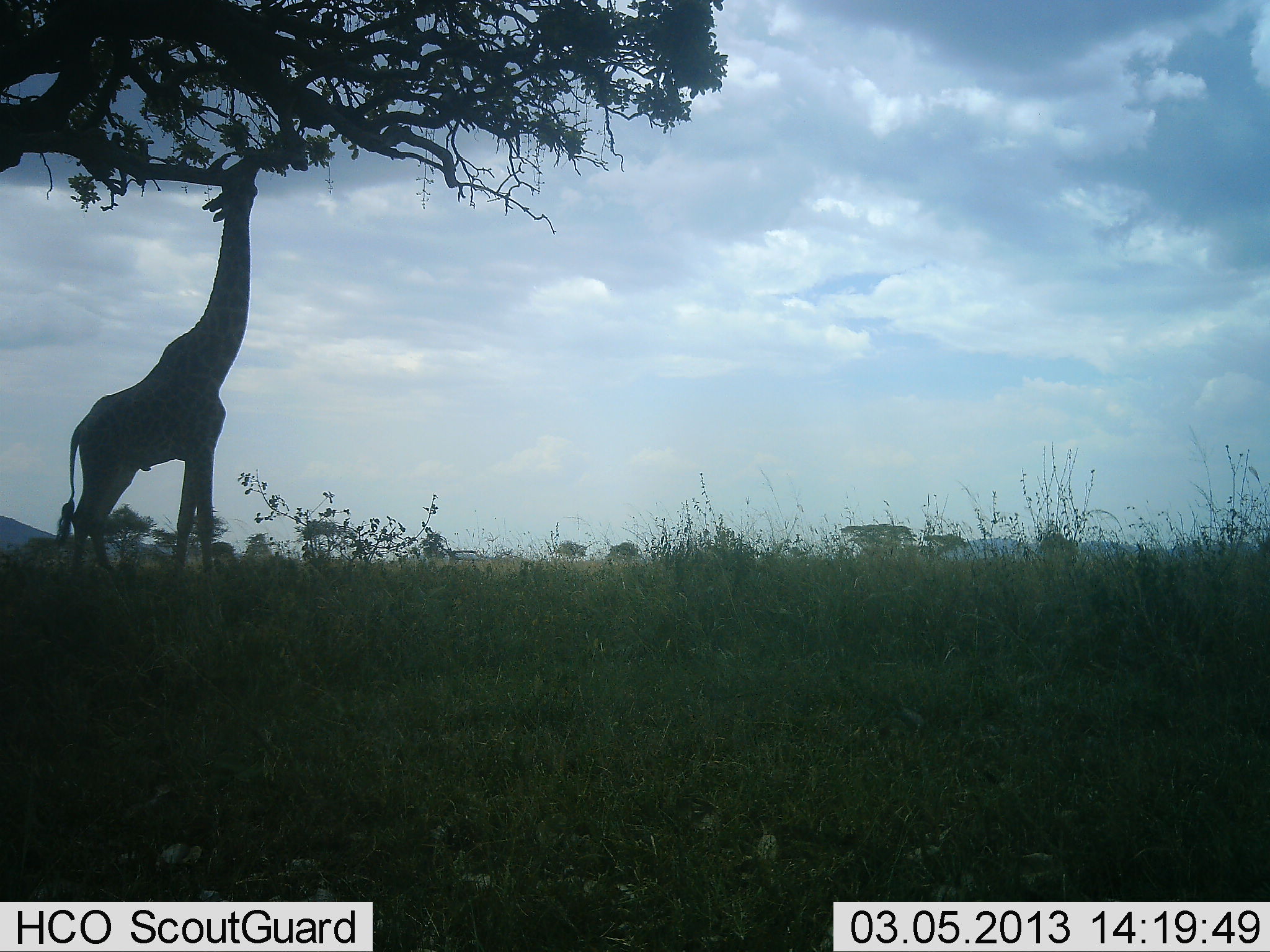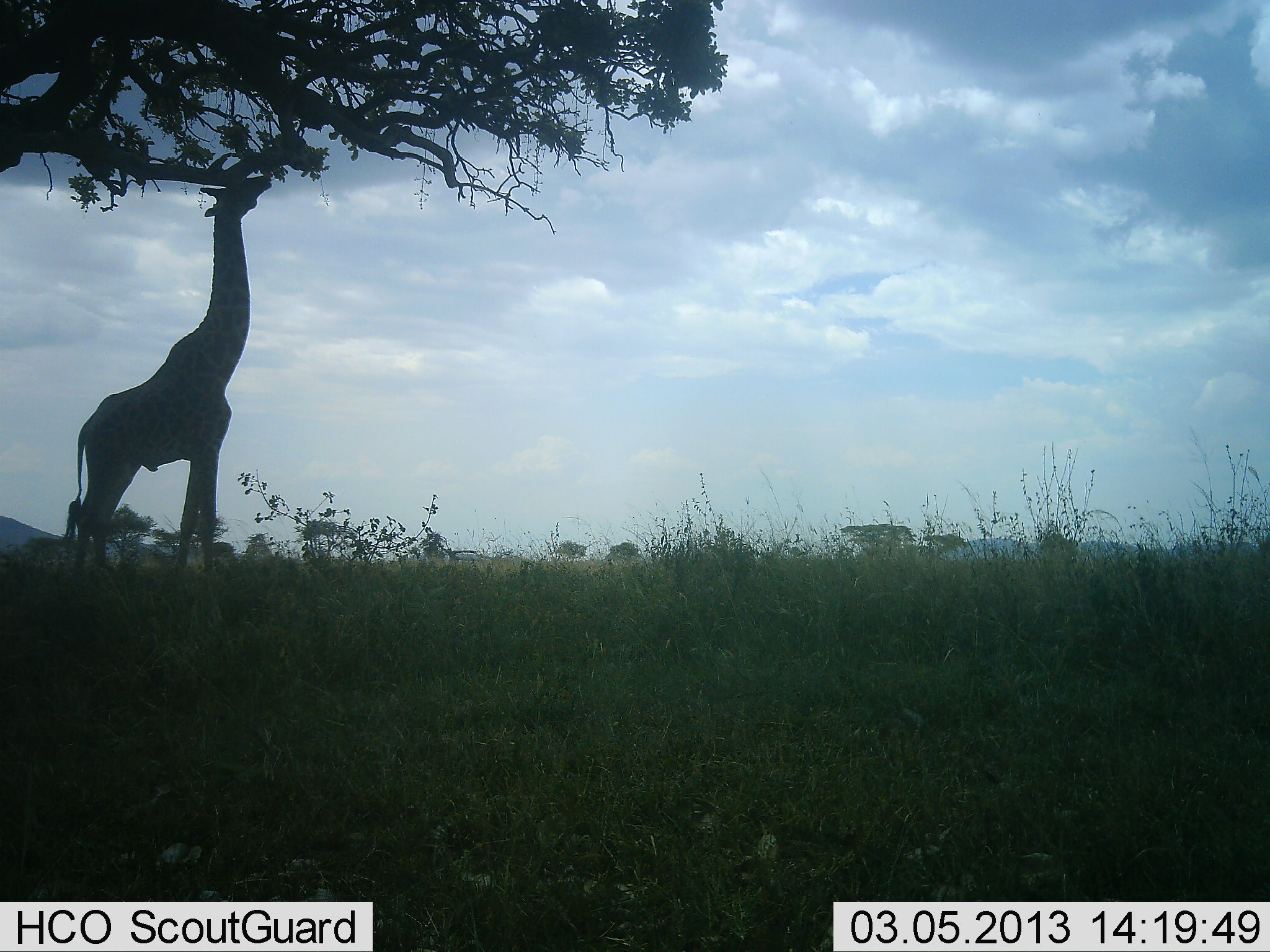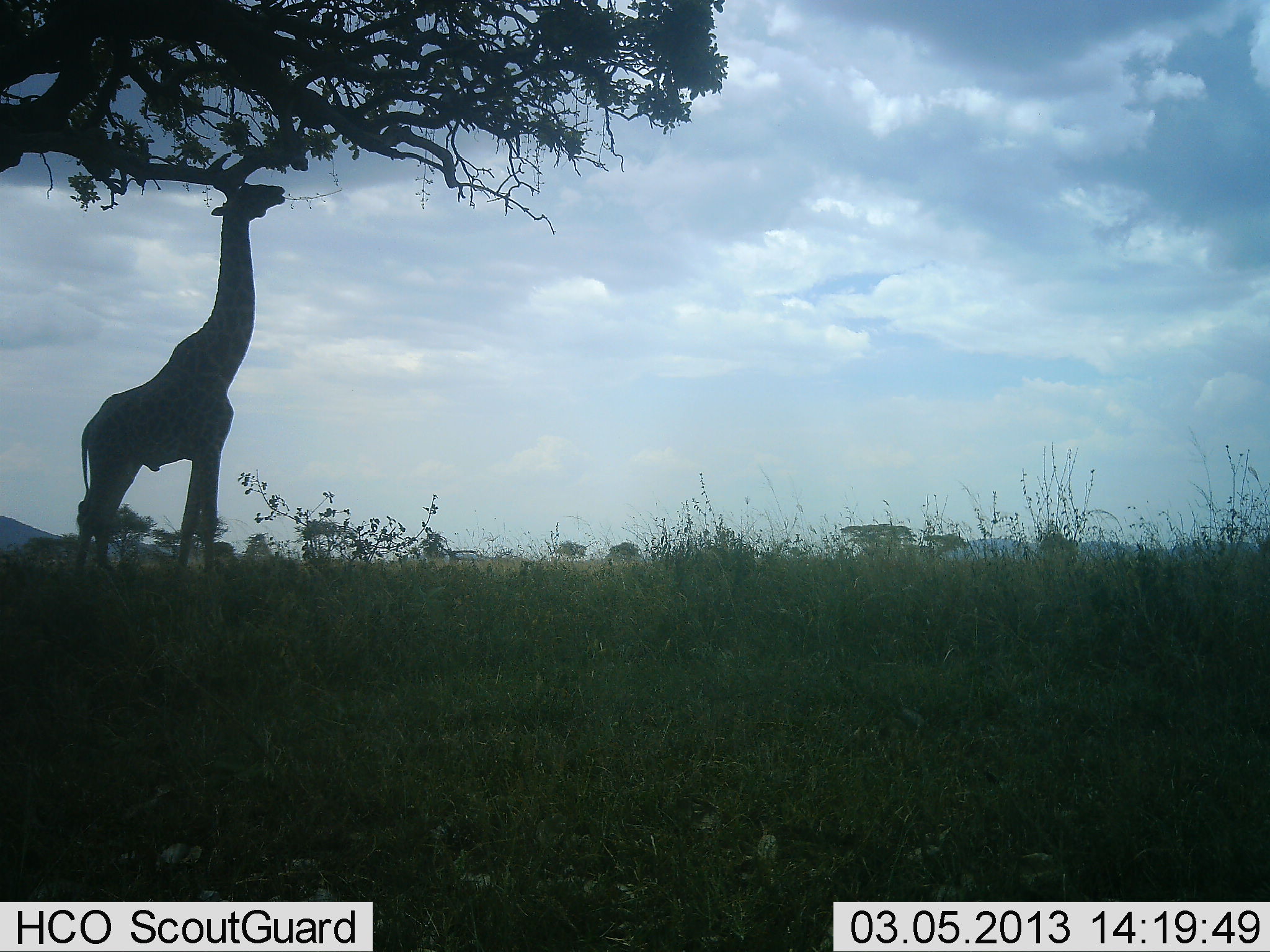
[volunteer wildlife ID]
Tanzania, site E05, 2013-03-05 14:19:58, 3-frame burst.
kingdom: Animalia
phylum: Chordata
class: Mammalia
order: Artiodactyla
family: Giraffidae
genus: Giraffa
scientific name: Giraffa camelopardalis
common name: giraffe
Giraffe (Giraffa camelopardalis), count 1. Behavior (volunteer vote fractions): standing 23%, resting 0%, moving 0%, interacting 0%. Young present (vote fraction): 0%. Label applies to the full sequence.